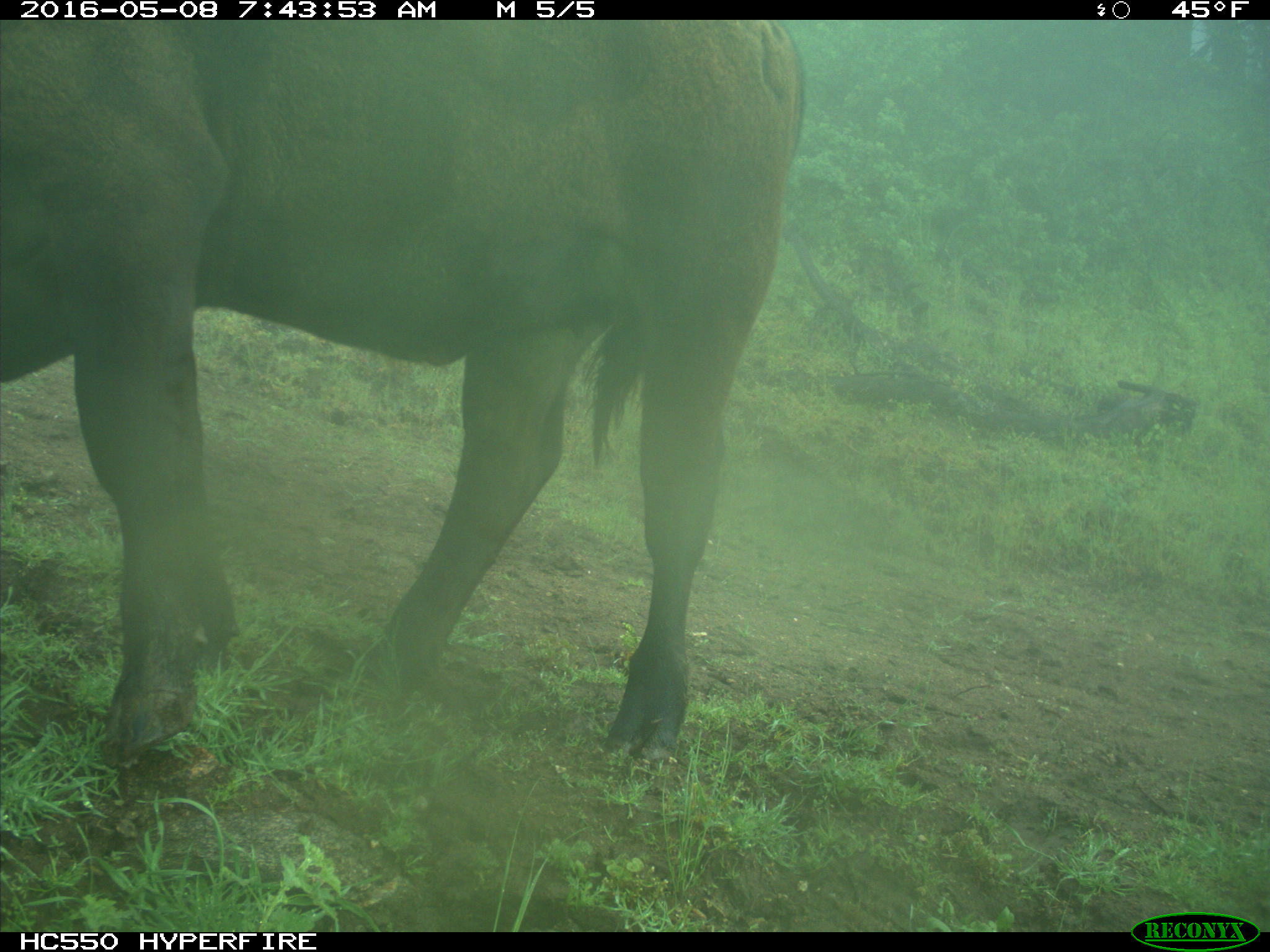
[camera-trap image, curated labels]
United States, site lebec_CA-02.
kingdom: Animalia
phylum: Chordata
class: Mammalia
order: Artiodactyla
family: Bovidae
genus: Bos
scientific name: Bos taurus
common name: domestic cow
Bos taurus (domestic cow).